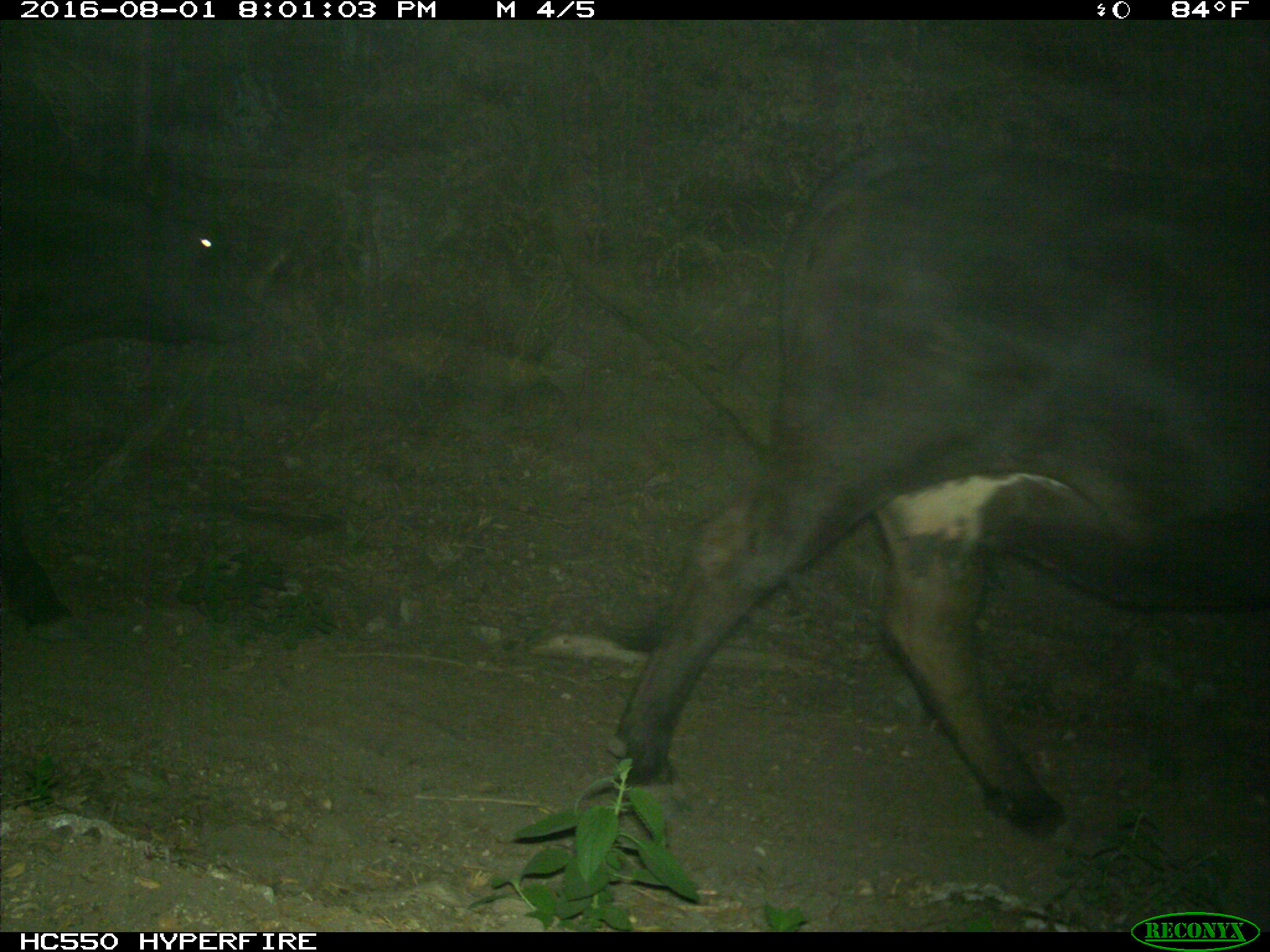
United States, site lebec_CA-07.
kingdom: Animalia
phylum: Chordata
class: Mammalia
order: Artiodactyla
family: Bovidae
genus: Bos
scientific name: Bos taurus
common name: domestic cow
Bos taurus (domestic cow).